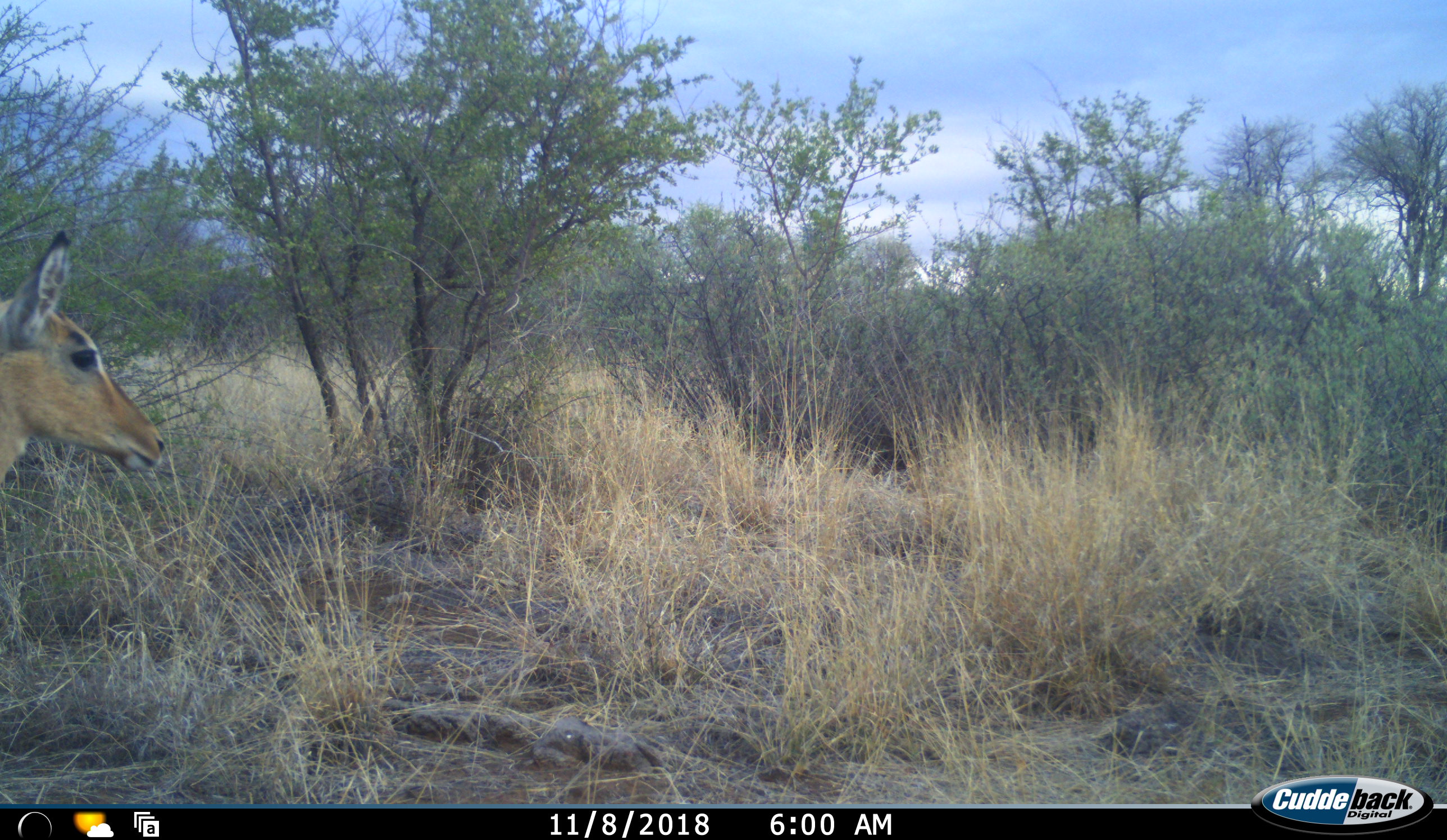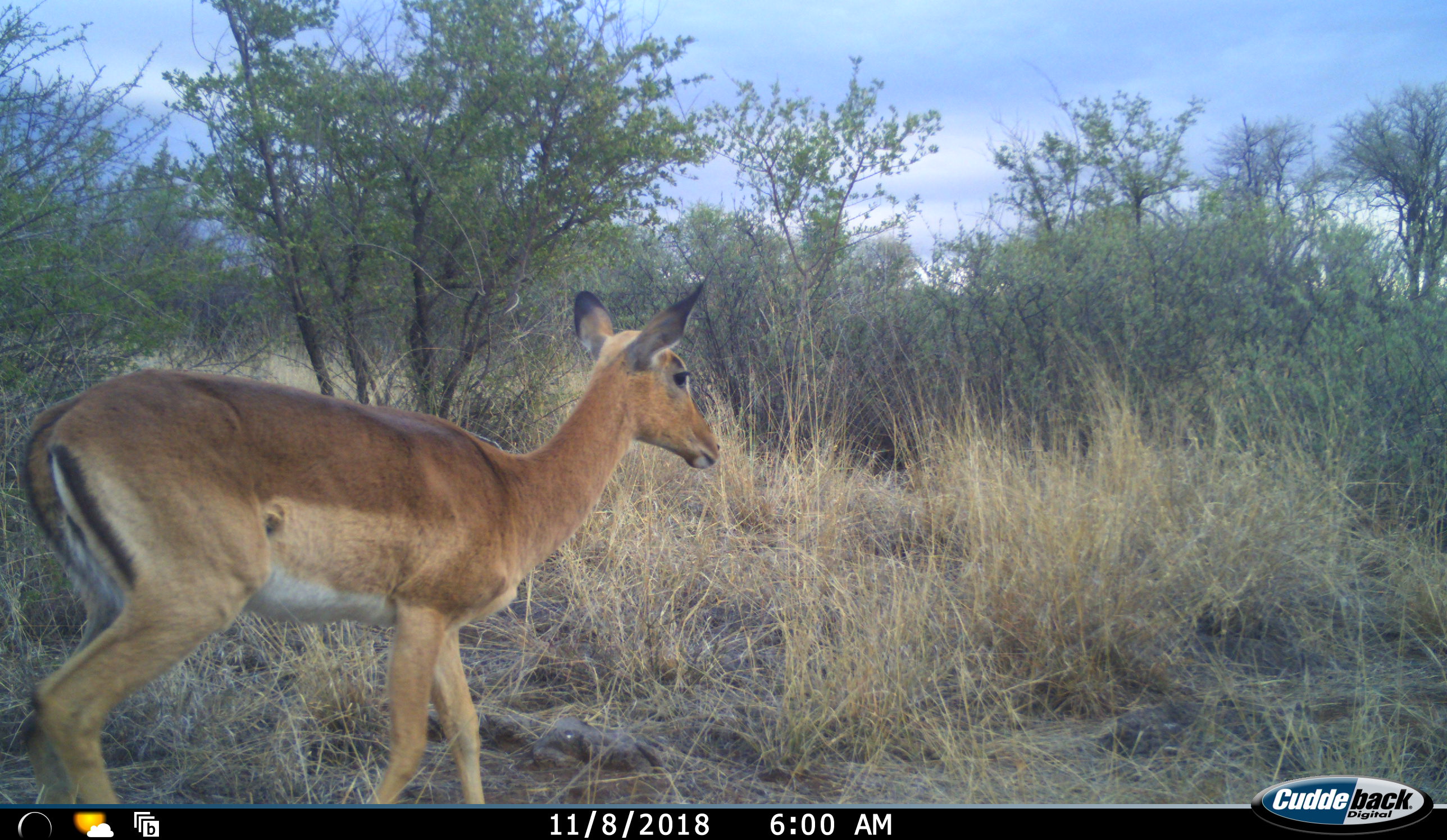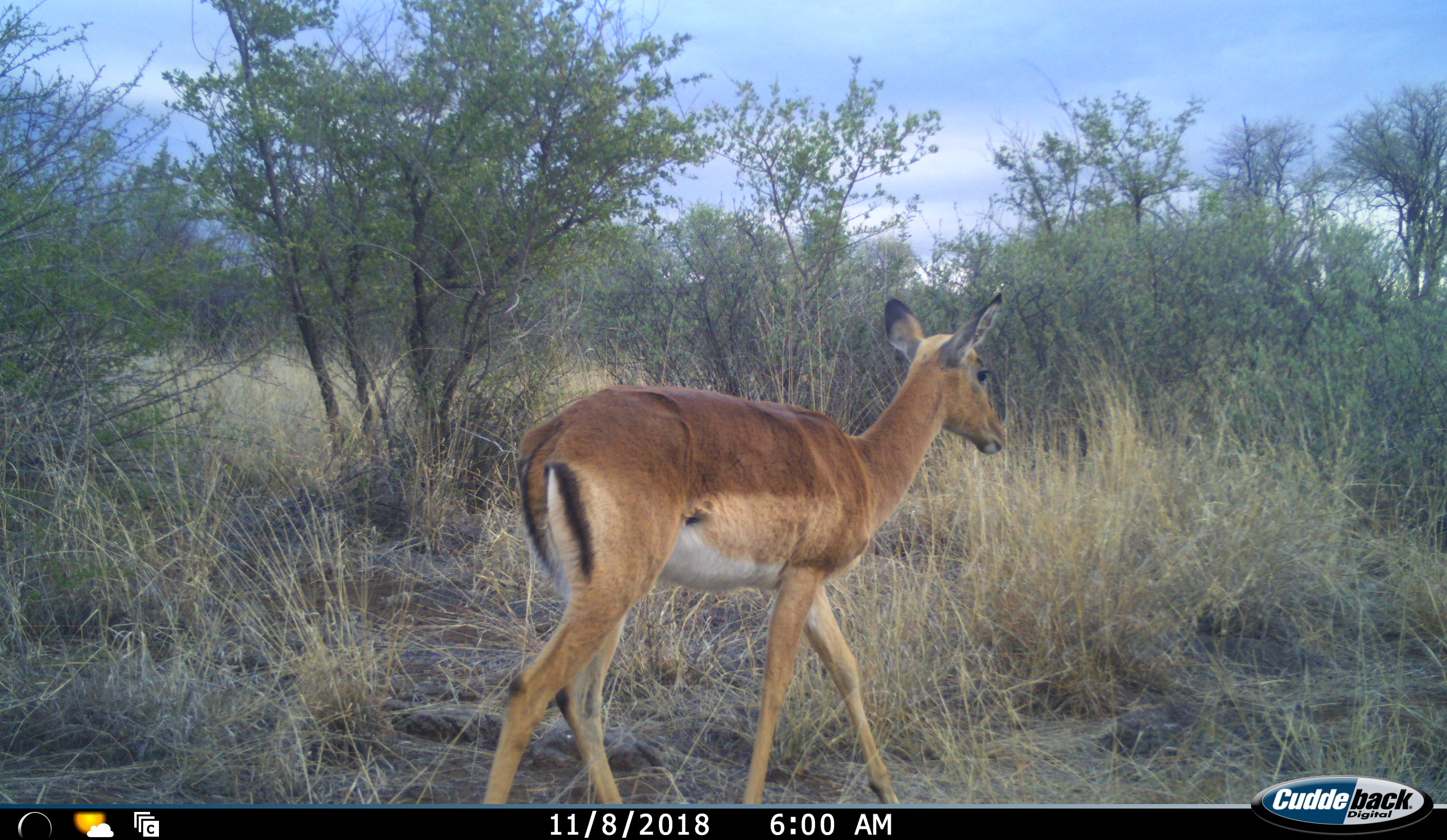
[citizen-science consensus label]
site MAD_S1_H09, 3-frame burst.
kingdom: Animalia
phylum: Chordata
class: Mammalia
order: Artiodactyla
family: Bovidae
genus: Aepyceros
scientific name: Aepyceros melampus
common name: impala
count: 1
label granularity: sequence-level